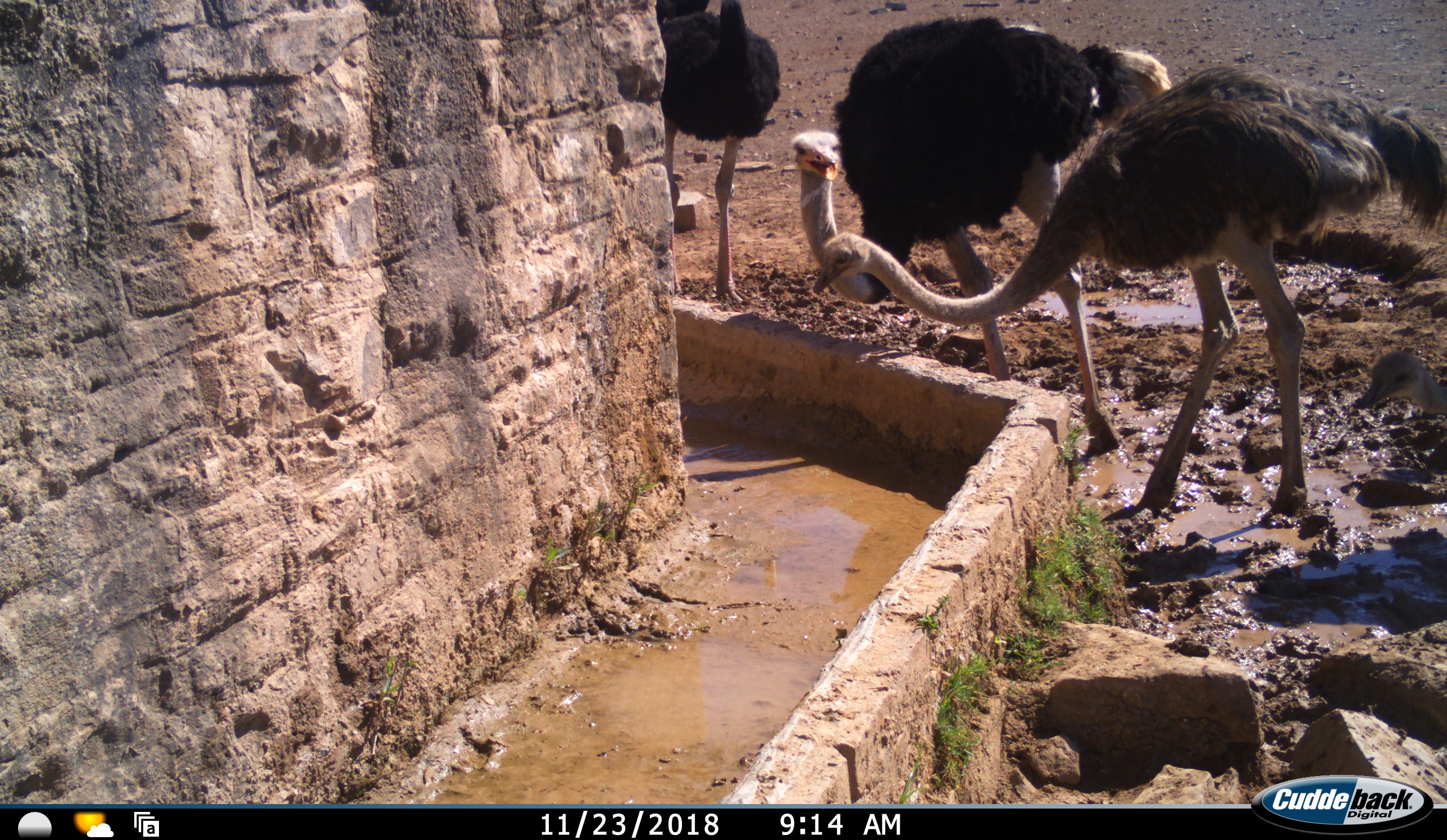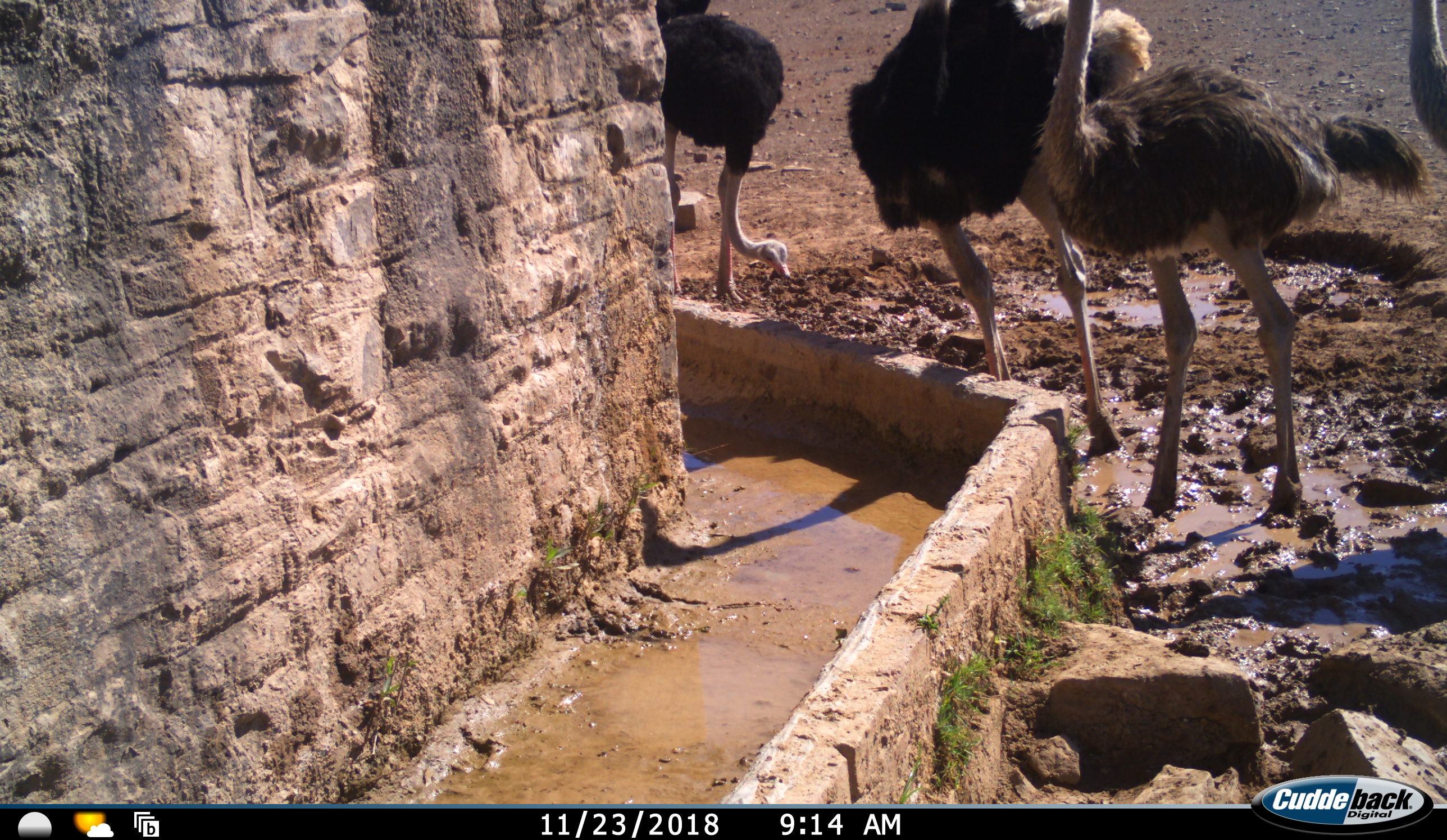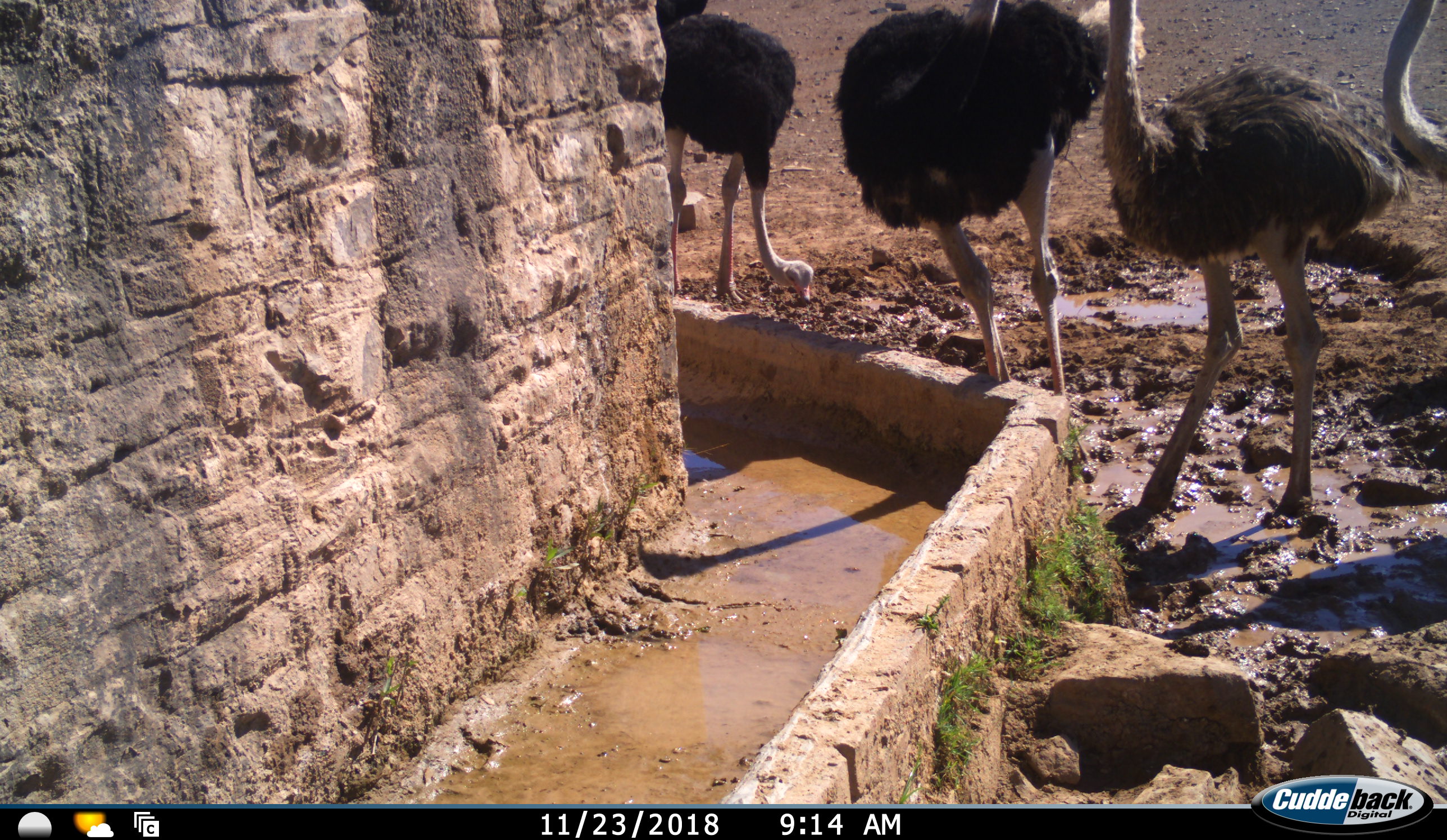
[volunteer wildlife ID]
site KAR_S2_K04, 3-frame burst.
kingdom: Animalia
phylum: Chordata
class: Aves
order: Struthioniformes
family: Struthionidae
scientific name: Struthionidae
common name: ostrich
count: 4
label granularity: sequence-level